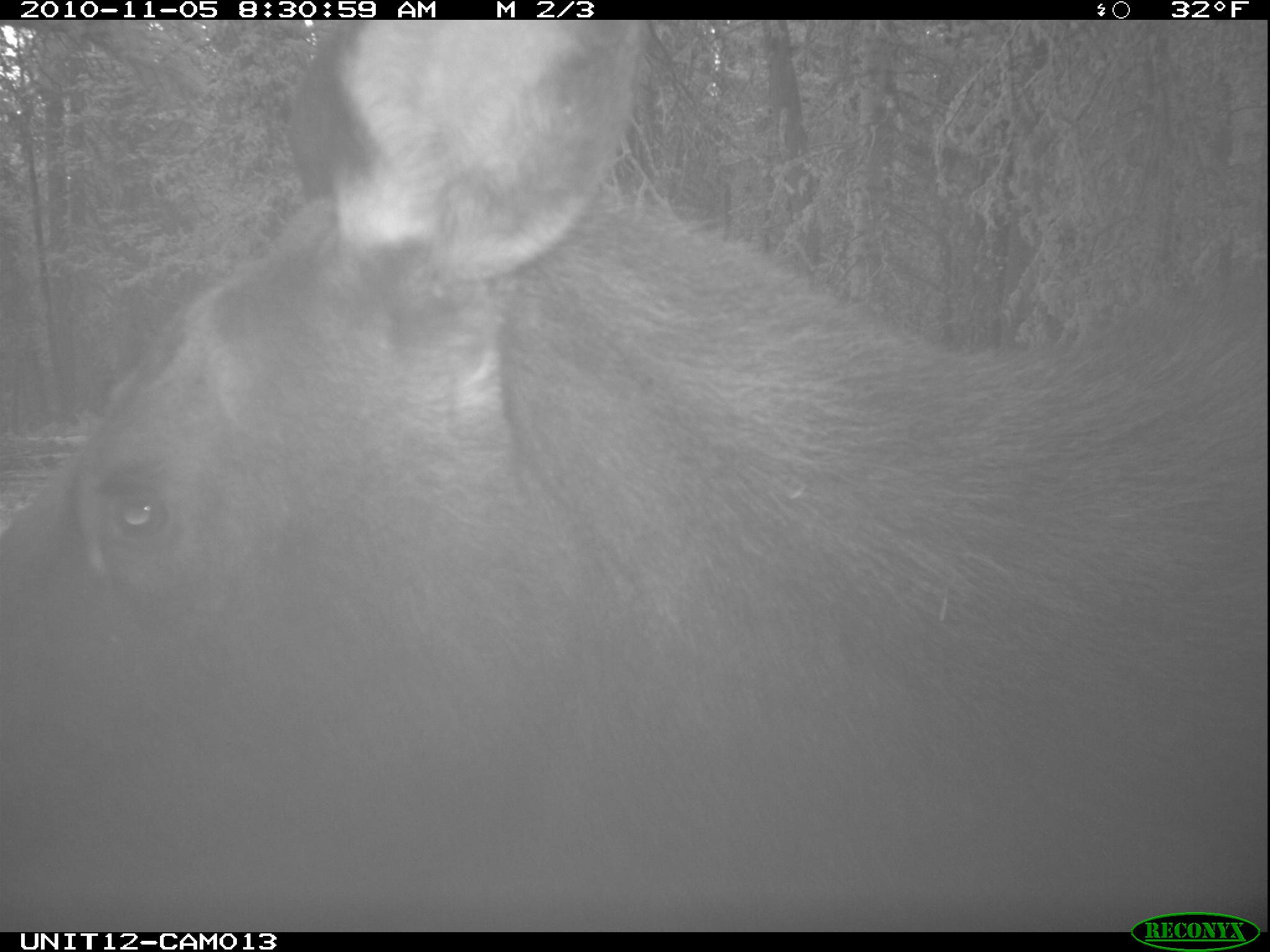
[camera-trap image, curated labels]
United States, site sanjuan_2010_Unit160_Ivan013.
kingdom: Animalia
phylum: Chordata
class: Mammalia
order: Artiodactyla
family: Cervidae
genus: Alces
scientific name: Alces alces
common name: moose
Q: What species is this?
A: Alces alces (moose).